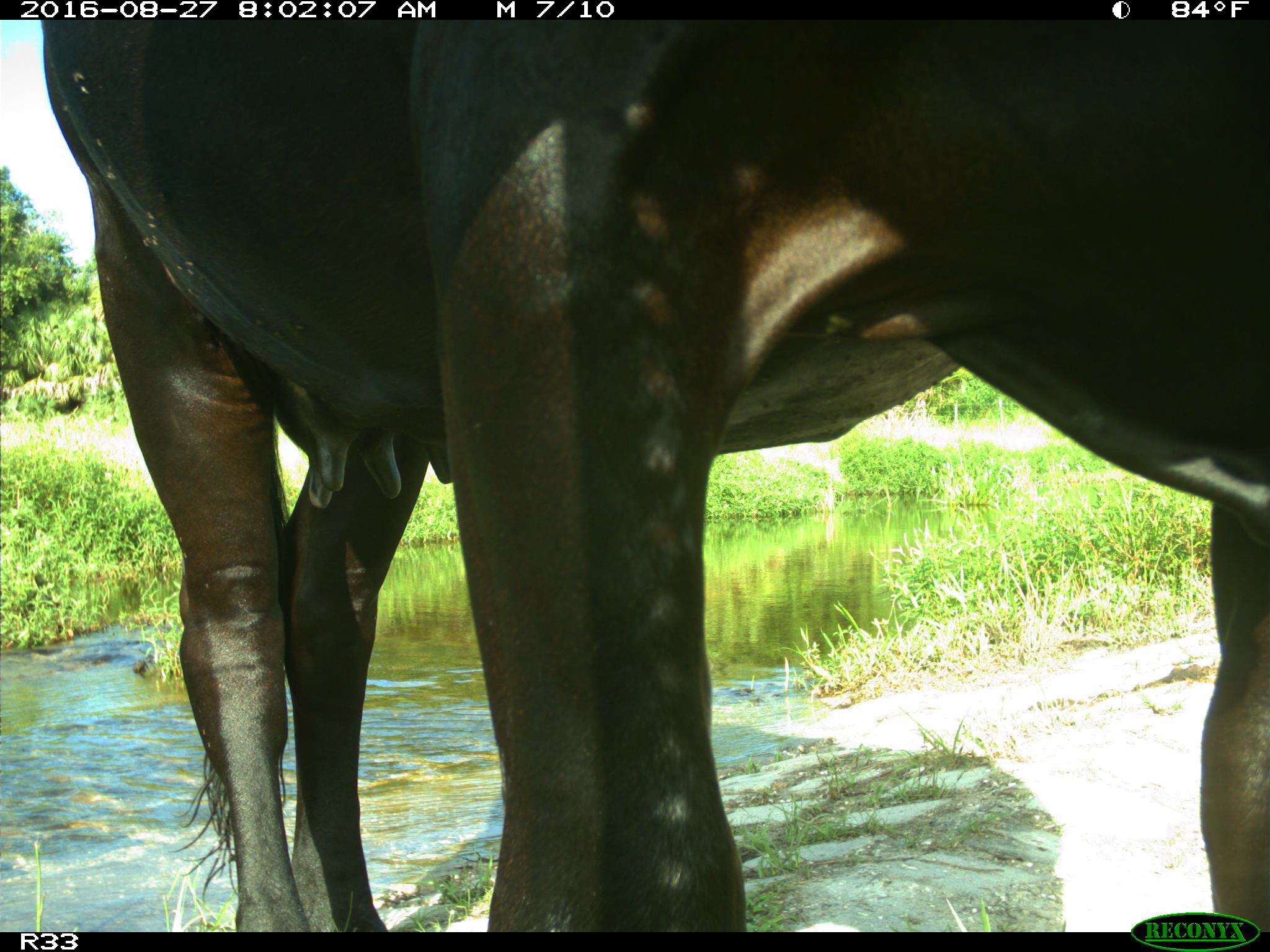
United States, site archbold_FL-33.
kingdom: Animalia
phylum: Chordata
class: Mammalia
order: Artiodactyla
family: Bovidae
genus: Bos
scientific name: Bos taurus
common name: domestic cow